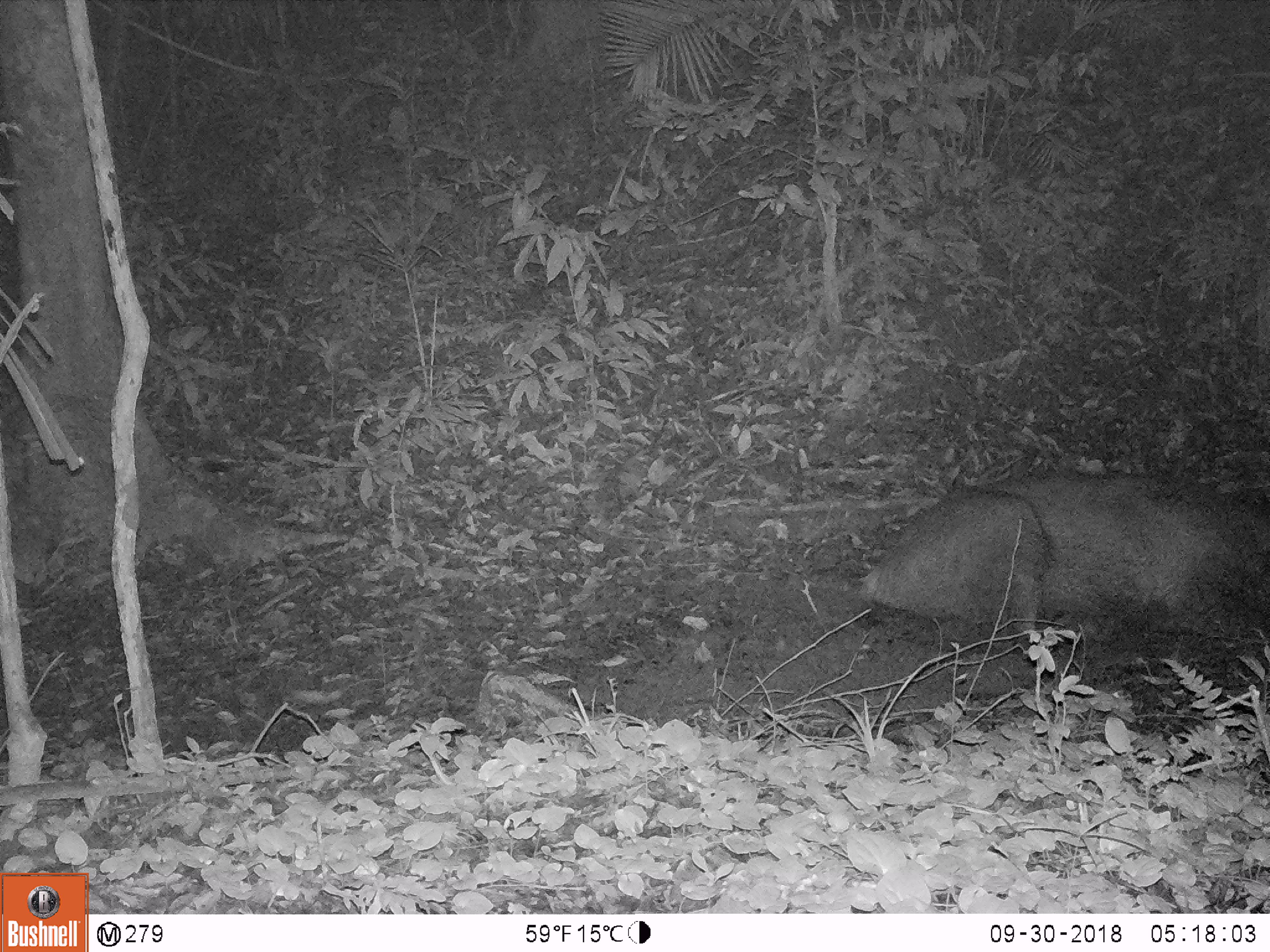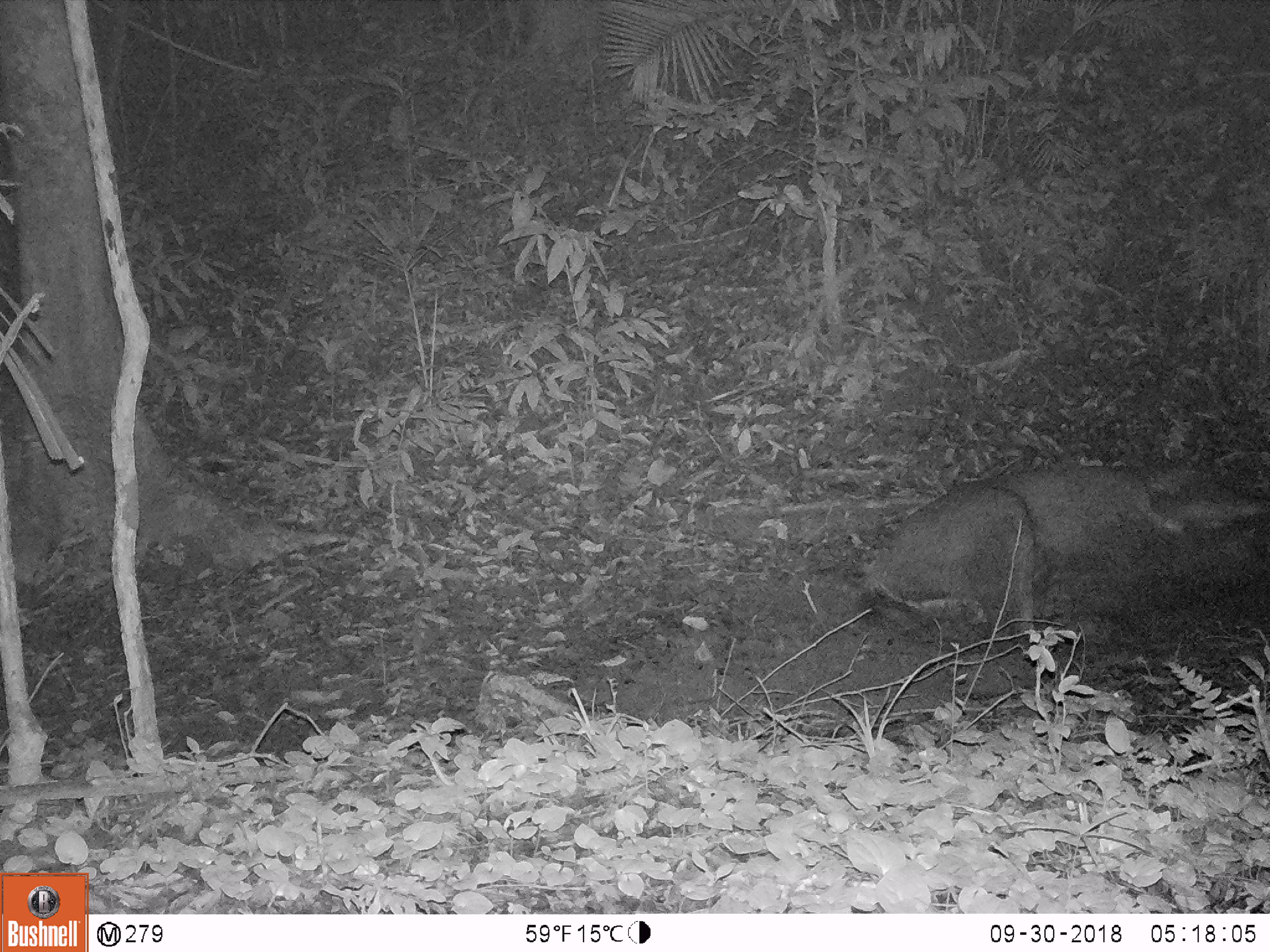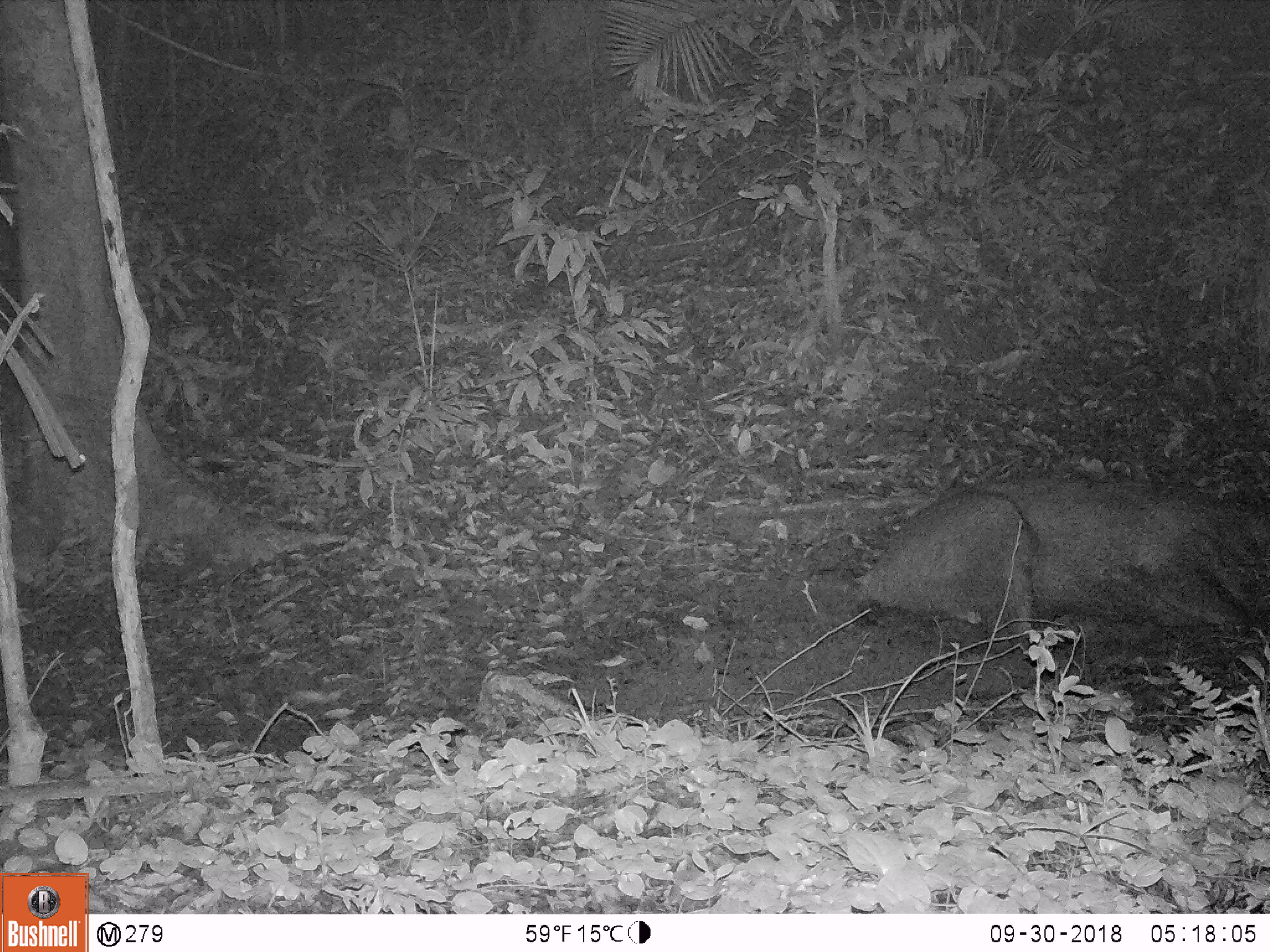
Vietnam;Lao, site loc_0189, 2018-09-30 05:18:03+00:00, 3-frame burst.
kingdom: Animalia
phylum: Chordata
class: Mammalia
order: Artiodactyla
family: Cervidae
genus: Rusa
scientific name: Rusa unicolor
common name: sambar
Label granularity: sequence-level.